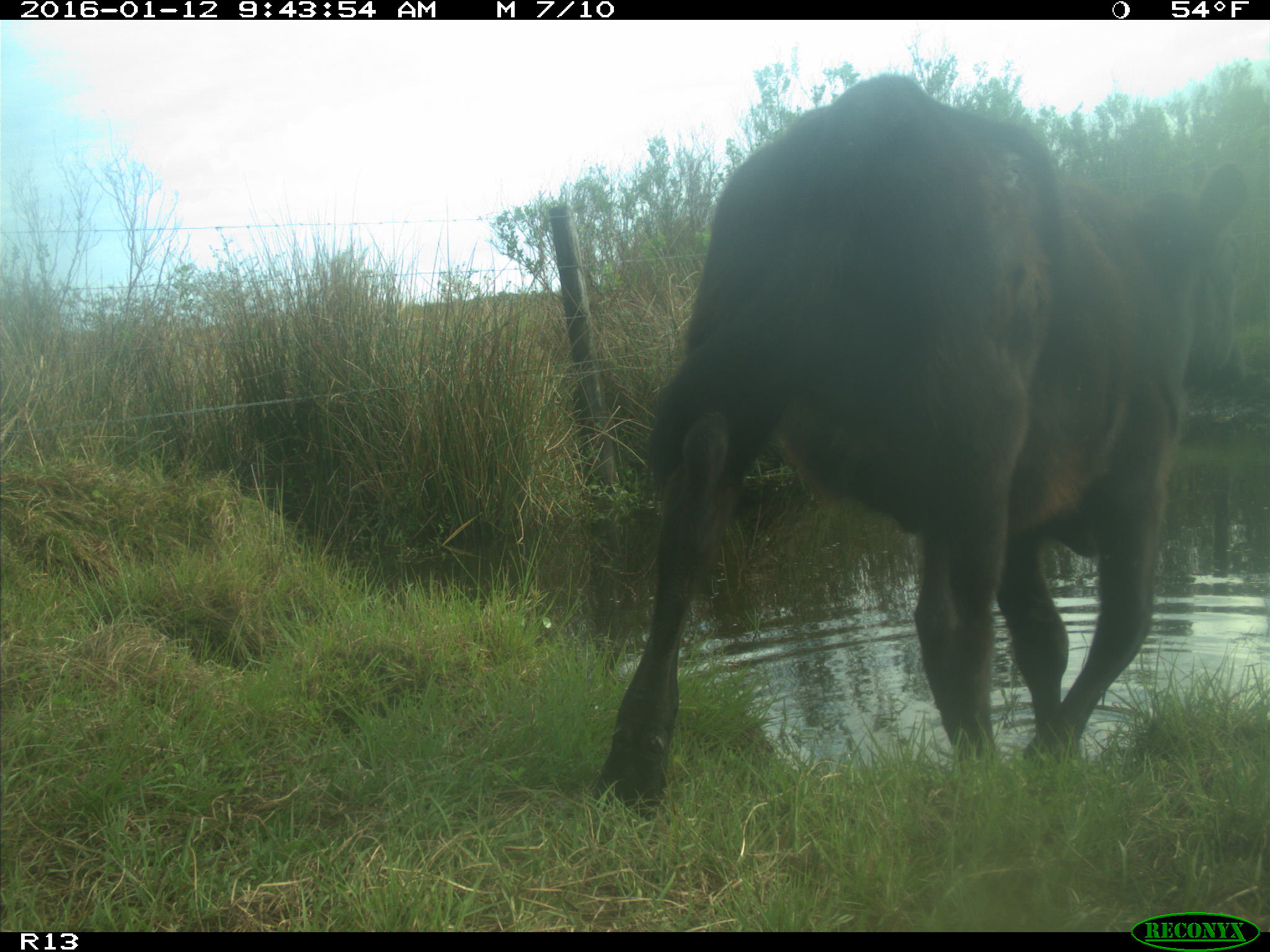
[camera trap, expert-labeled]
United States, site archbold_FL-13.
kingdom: Animalia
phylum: Chordata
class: Mammalia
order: Artiodactyla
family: Bovidae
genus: Bos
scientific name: Bos taurus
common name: domestic cow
Bos taurus (domestic cow).